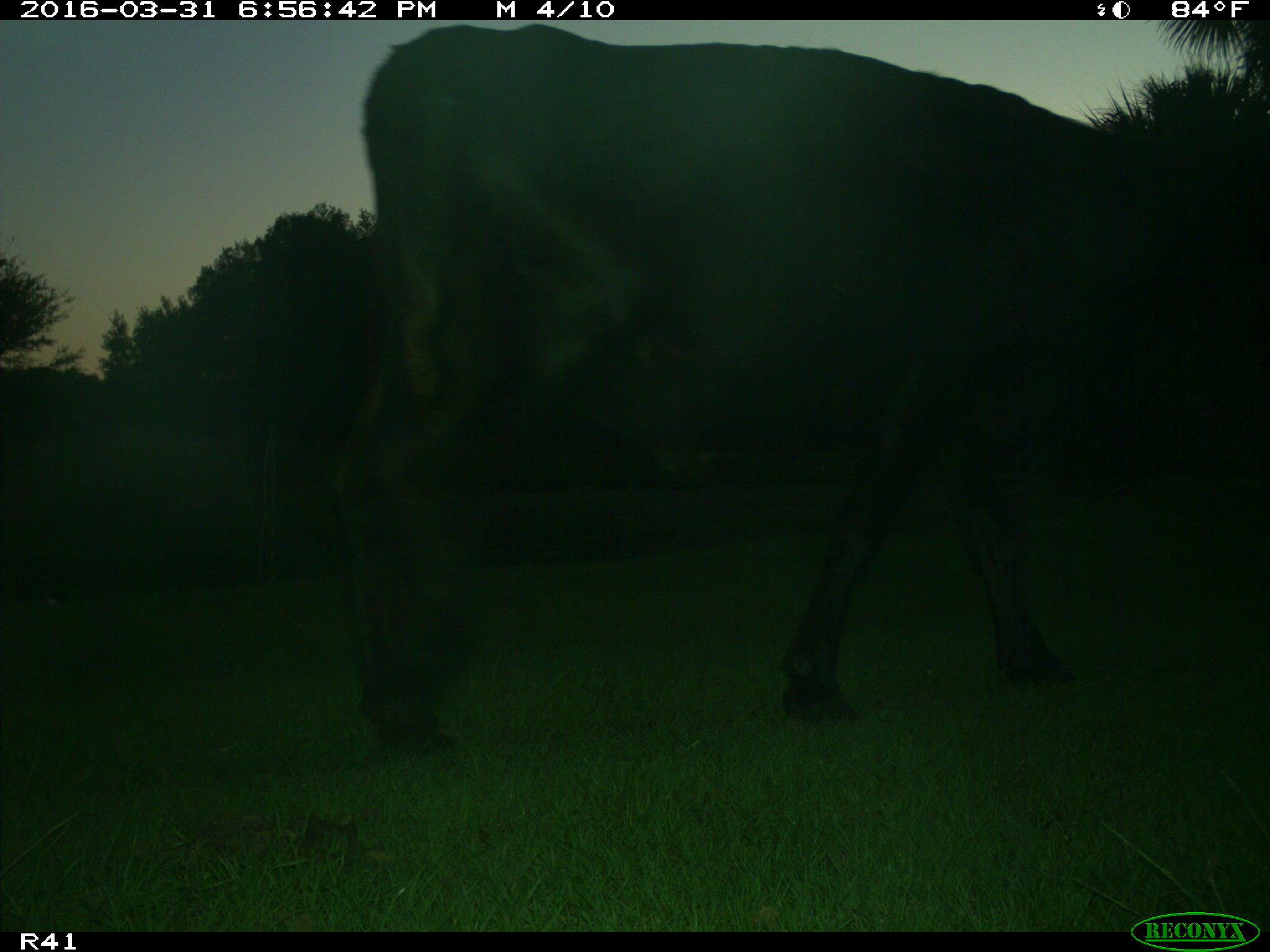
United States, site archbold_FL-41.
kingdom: Animalia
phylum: Chordata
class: Mammalia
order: Artiodactyla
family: Bovidae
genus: Bos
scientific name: Bos taurus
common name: domestic cow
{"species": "Bos taurus (domestic cow)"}